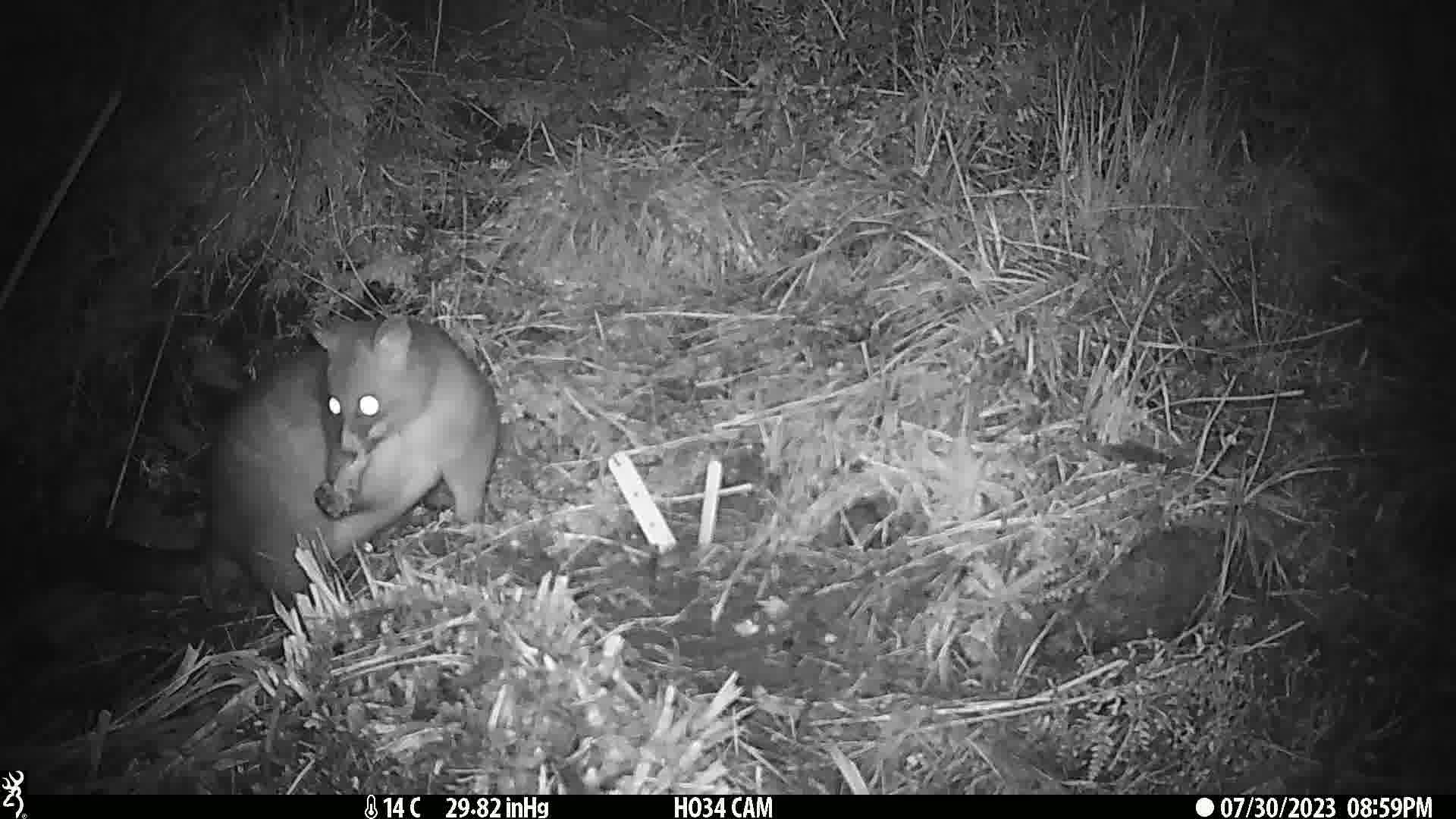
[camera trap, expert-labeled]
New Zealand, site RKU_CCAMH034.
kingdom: Animalia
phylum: Chordata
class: Mammalia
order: Diprotodontia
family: Phalangeridae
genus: Trichosurus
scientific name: Trichosurus vulpecula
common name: common brushtail possum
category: possum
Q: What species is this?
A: Possum (common brushtail possum) (Trichosurus vulpecula).